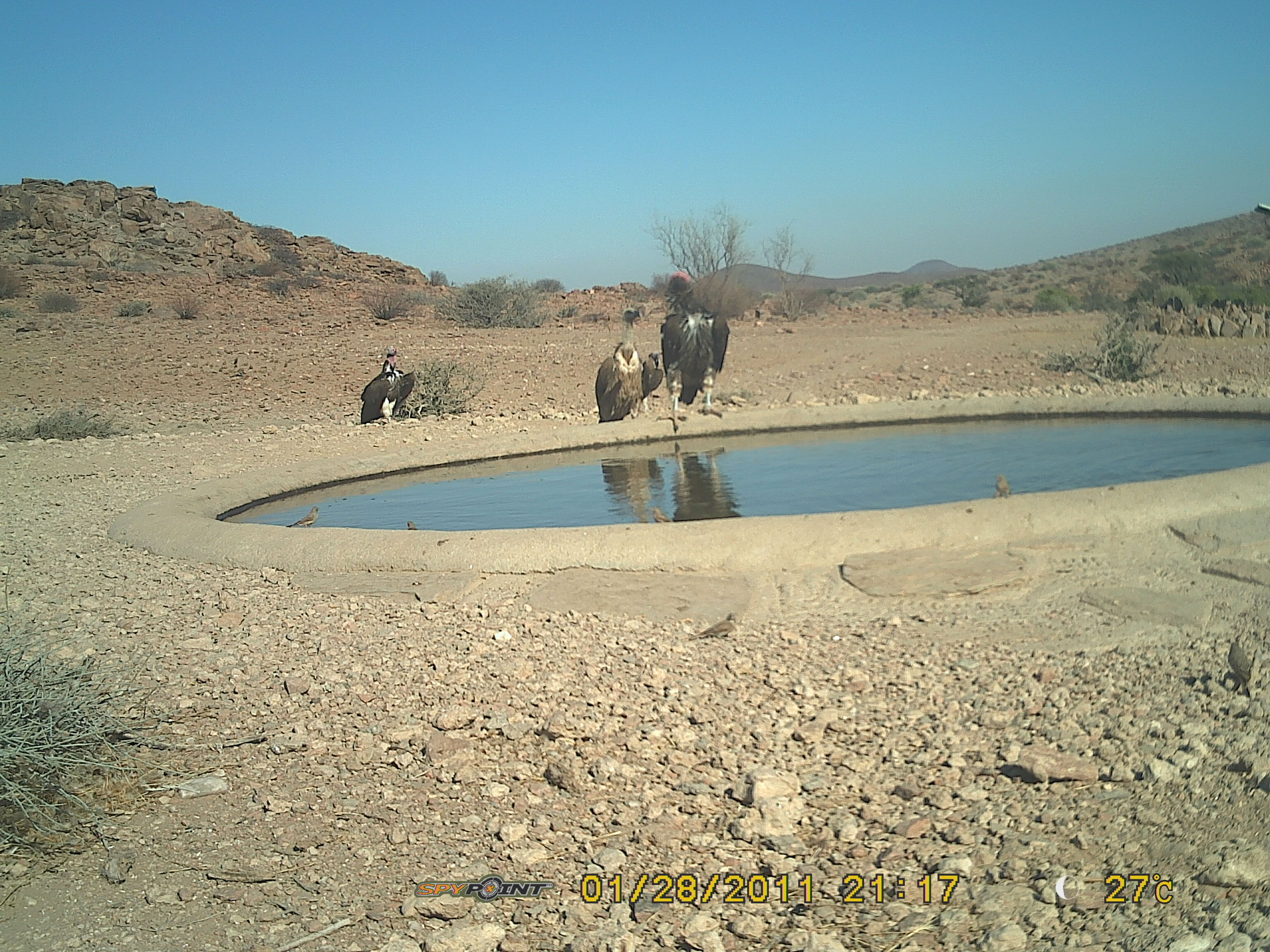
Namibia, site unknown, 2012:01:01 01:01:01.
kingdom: Animalia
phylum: Chordata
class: Aves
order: Accipitriformes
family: Accipitridae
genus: Torgos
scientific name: Torgos tracheliotos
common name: lappet-faced vulture